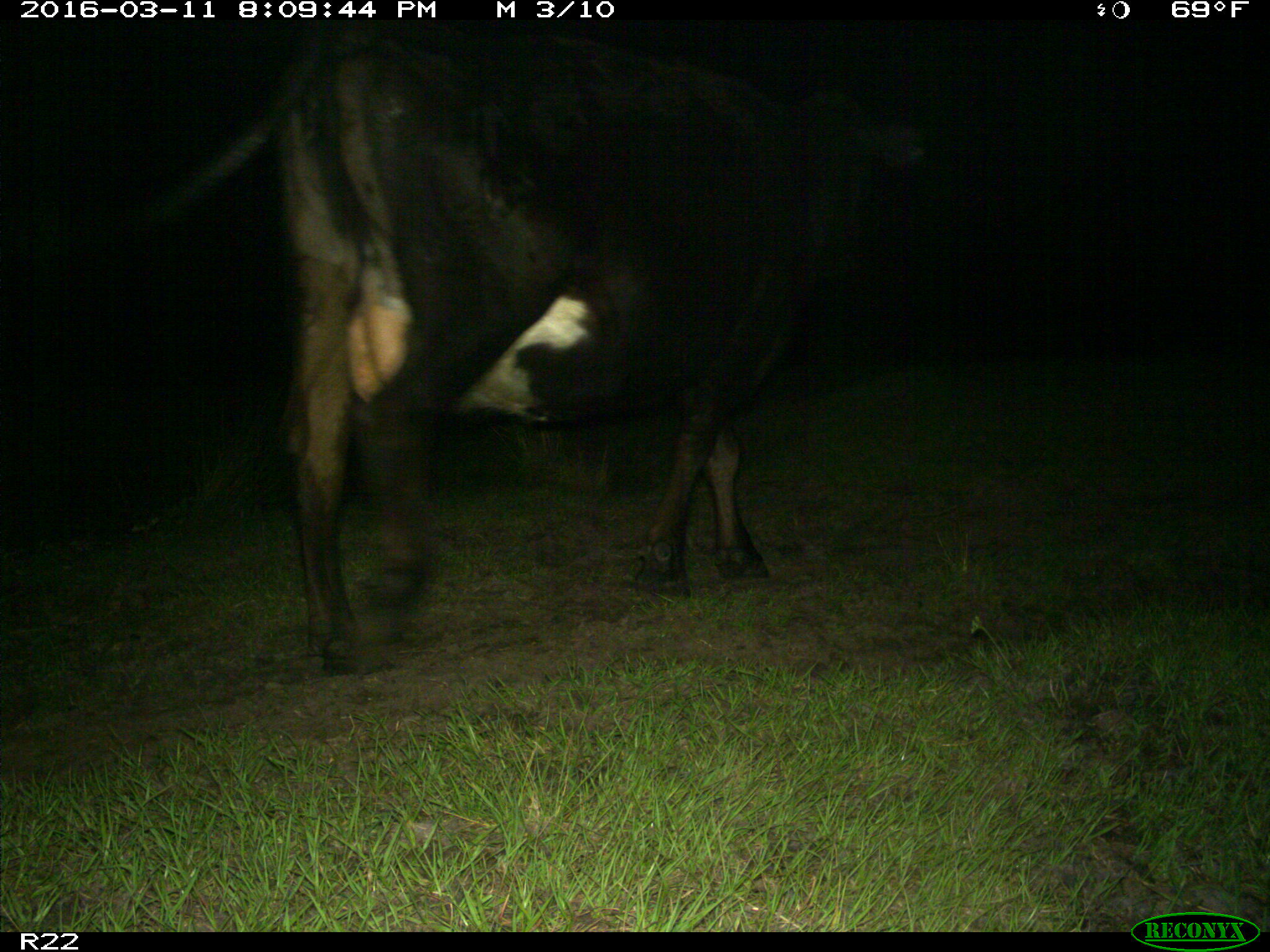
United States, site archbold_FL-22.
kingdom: Animalia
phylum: Chordata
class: Mammalia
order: Artiodactyla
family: Bovidae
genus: Bos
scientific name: Bos taurus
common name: domestic cow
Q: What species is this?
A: Bos taurus (domestic cow).